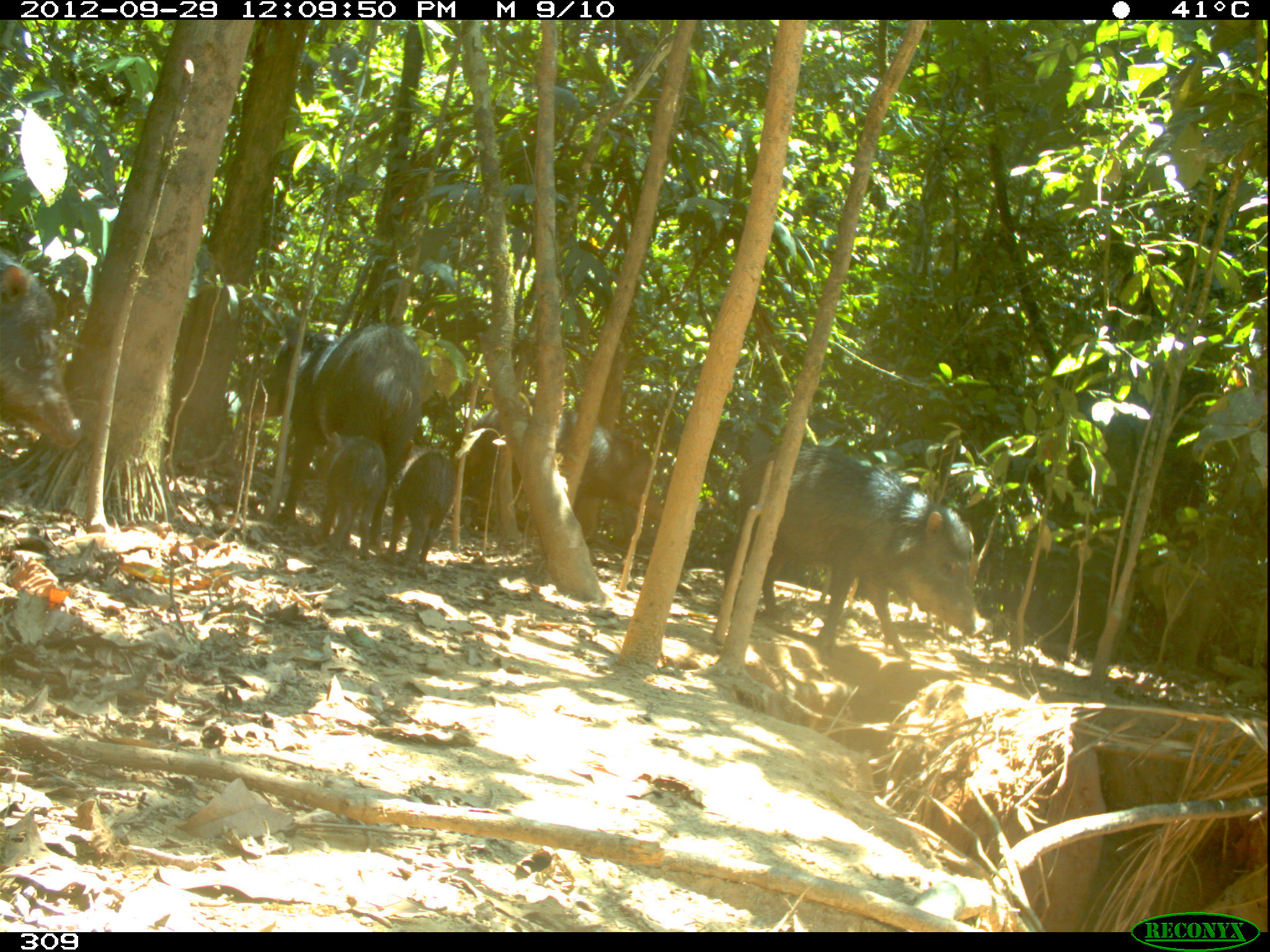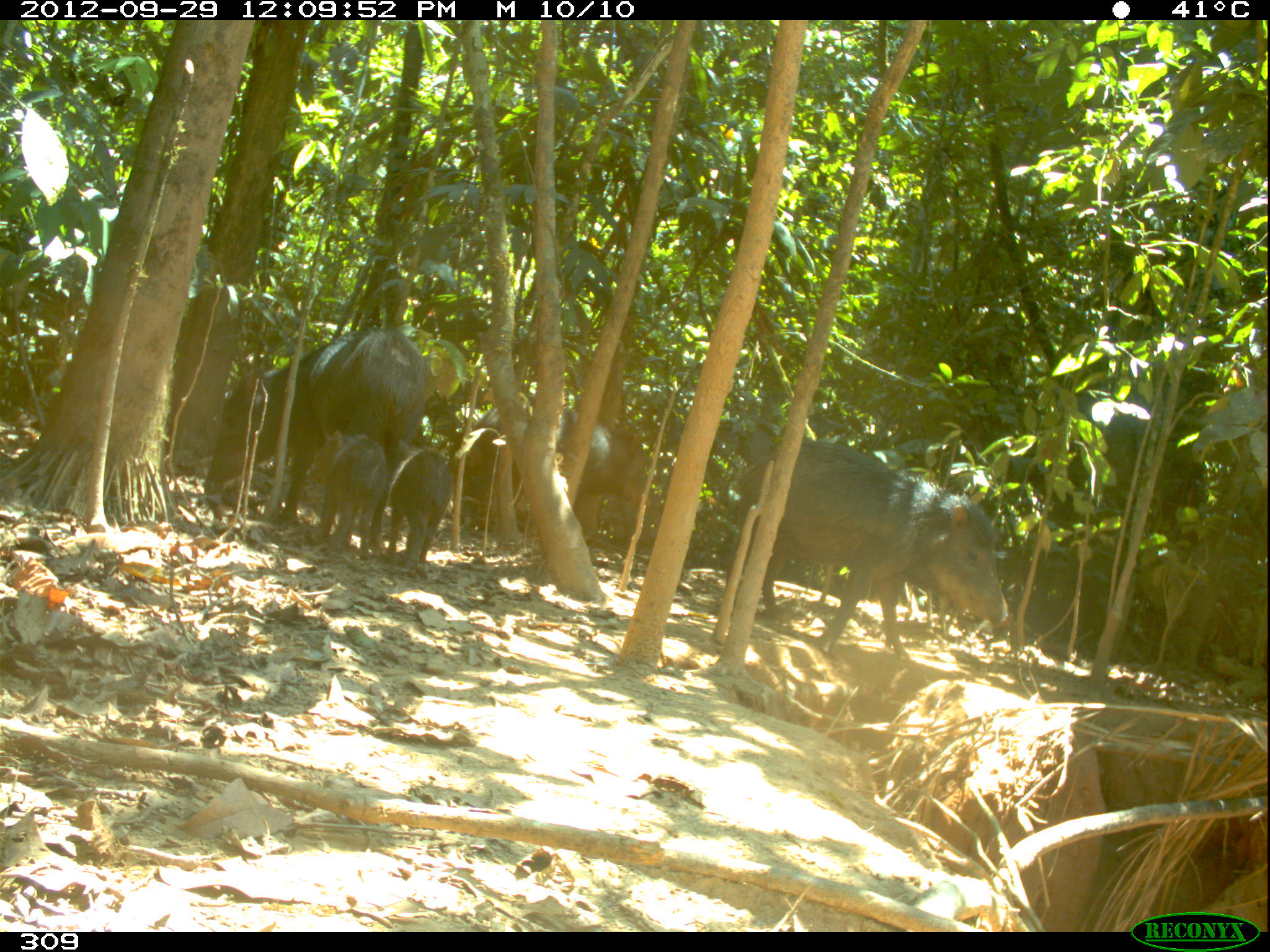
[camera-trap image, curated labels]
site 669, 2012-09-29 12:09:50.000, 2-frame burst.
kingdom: Animalia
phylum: Chordata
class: Mammalia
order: Artiodactyla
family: Tayassuidae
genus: Tayassu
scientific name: Tayassu pecari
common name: white-lipped peccary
Tayassu pecari (white-lipped peccary).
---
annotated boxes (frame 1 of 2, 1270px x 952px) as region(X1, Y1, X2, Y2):
tayassu pecari: region(720, 442, 978, 660); region(254, 324, 473, 534); region(460, 400, 666, 532); region(0, 248, 81, 445); region(316, 430, 388, 559); region(388, 442, 457, 565)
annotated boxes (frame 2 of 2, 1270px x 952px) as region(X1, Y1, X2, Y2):
tayassu pecari: region(741, 442, 1011, 657); region(200, 327, 432, 516); region(474, 406, 646, 529); region(308, 431, 386, 557); region(389, 437, 454, 561)